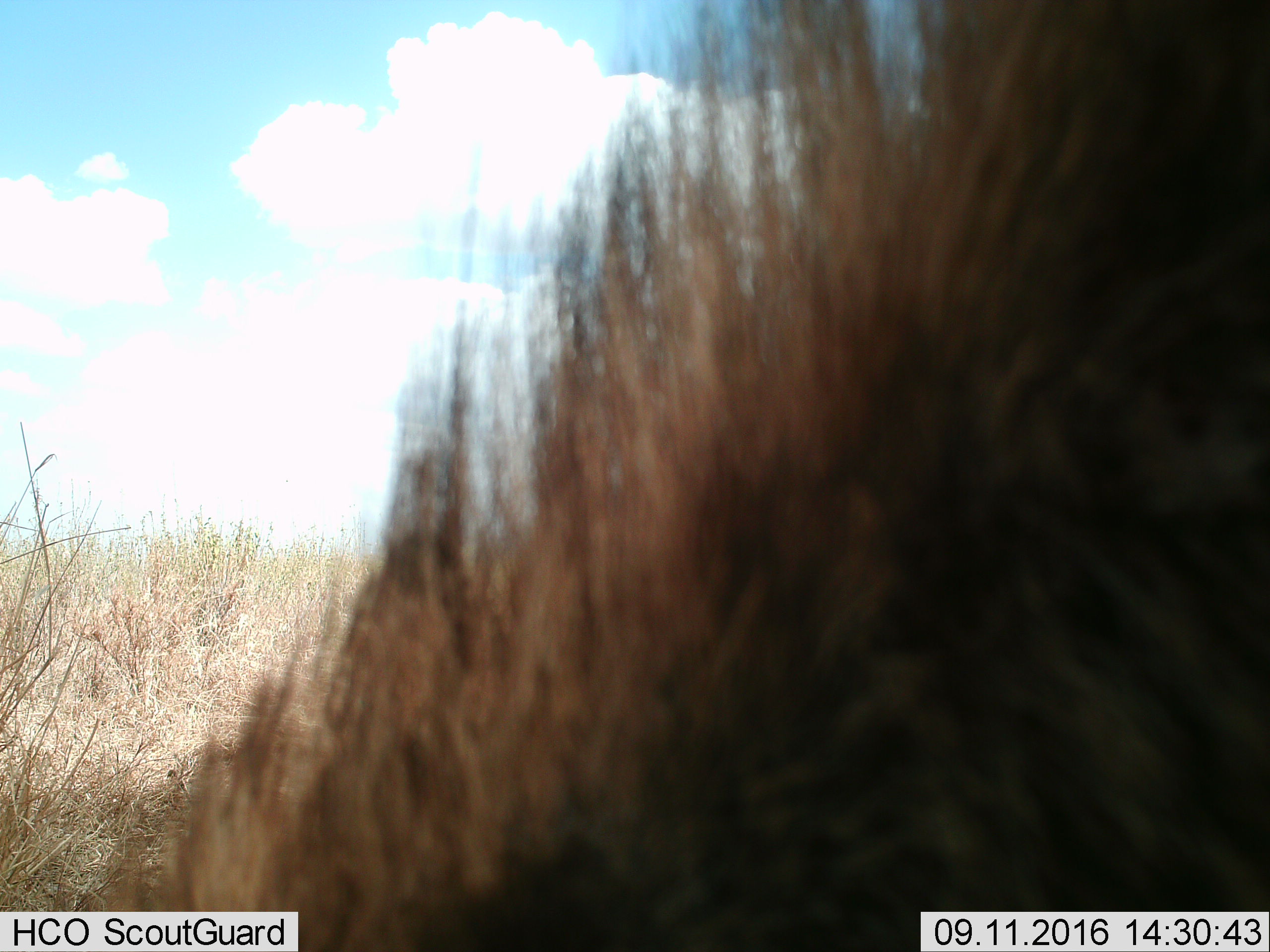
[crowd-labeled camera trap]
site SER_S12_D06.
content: unidentified animal